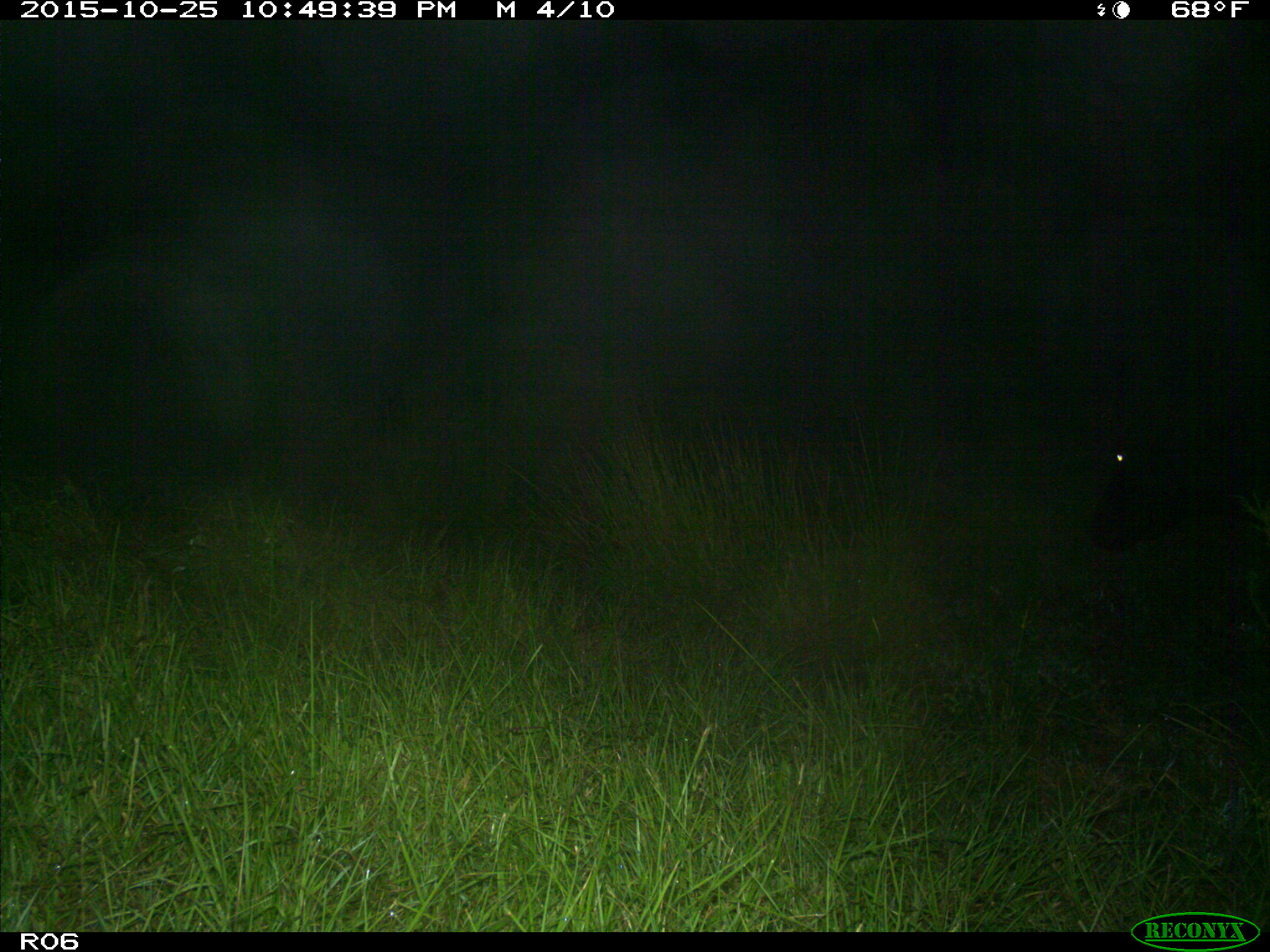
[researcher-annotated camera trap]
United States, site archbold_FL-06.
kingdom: Animalia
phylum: Chordata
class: Mammalia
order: Artiodactyla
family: Bovidae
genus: Bos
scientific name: Bos taurus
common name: domestic cow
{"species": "Bos taurus (domestic cow)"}